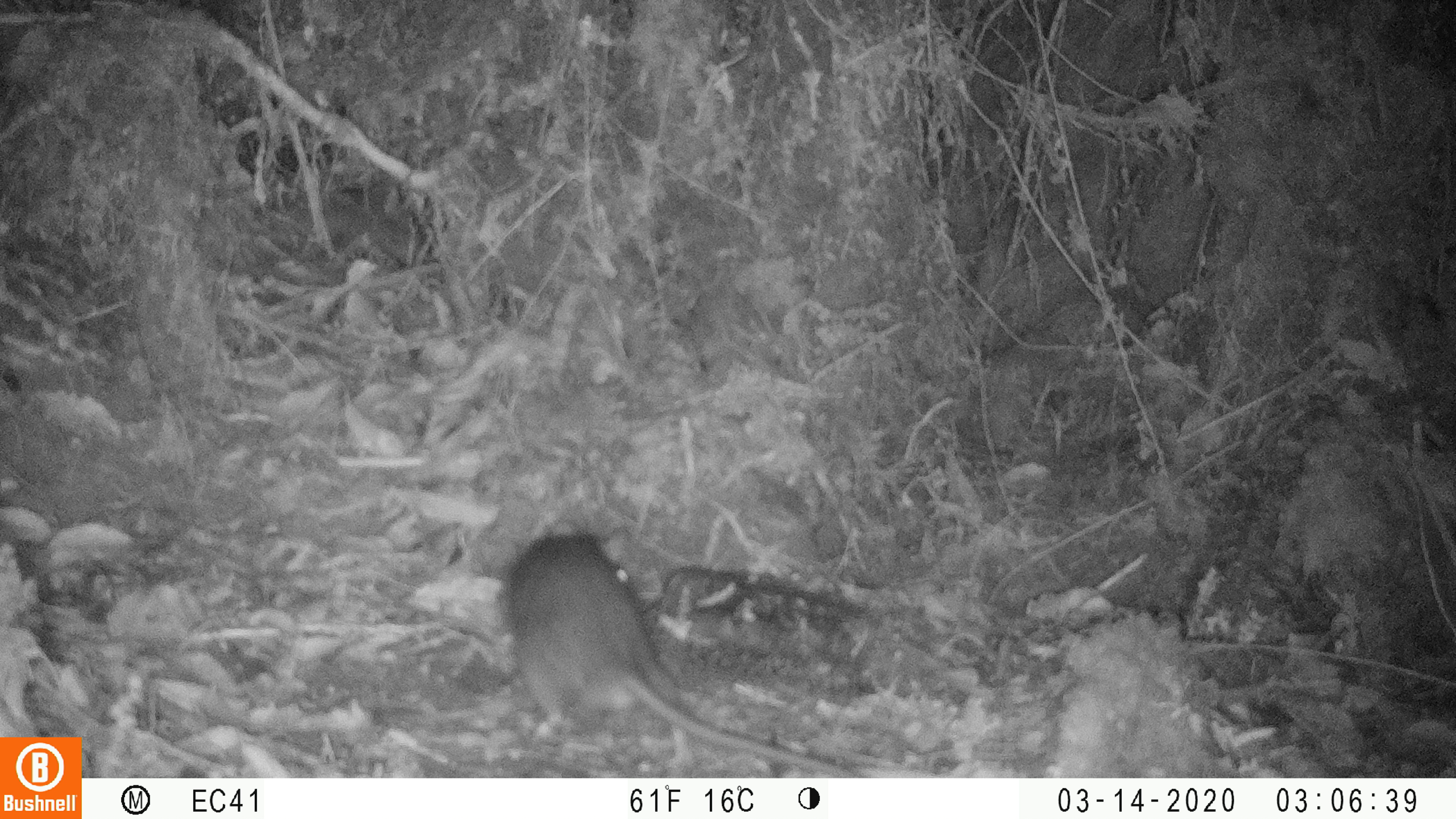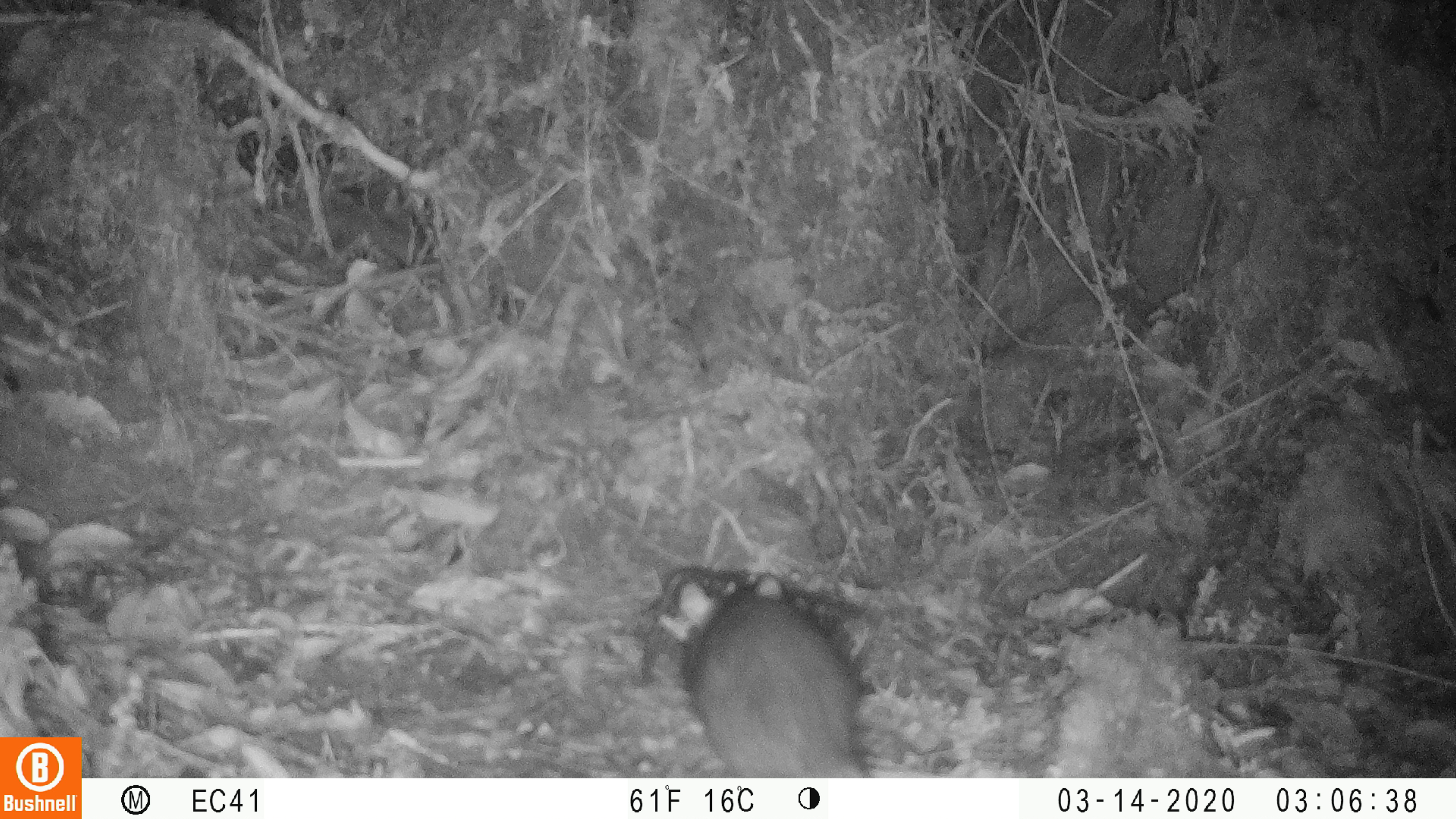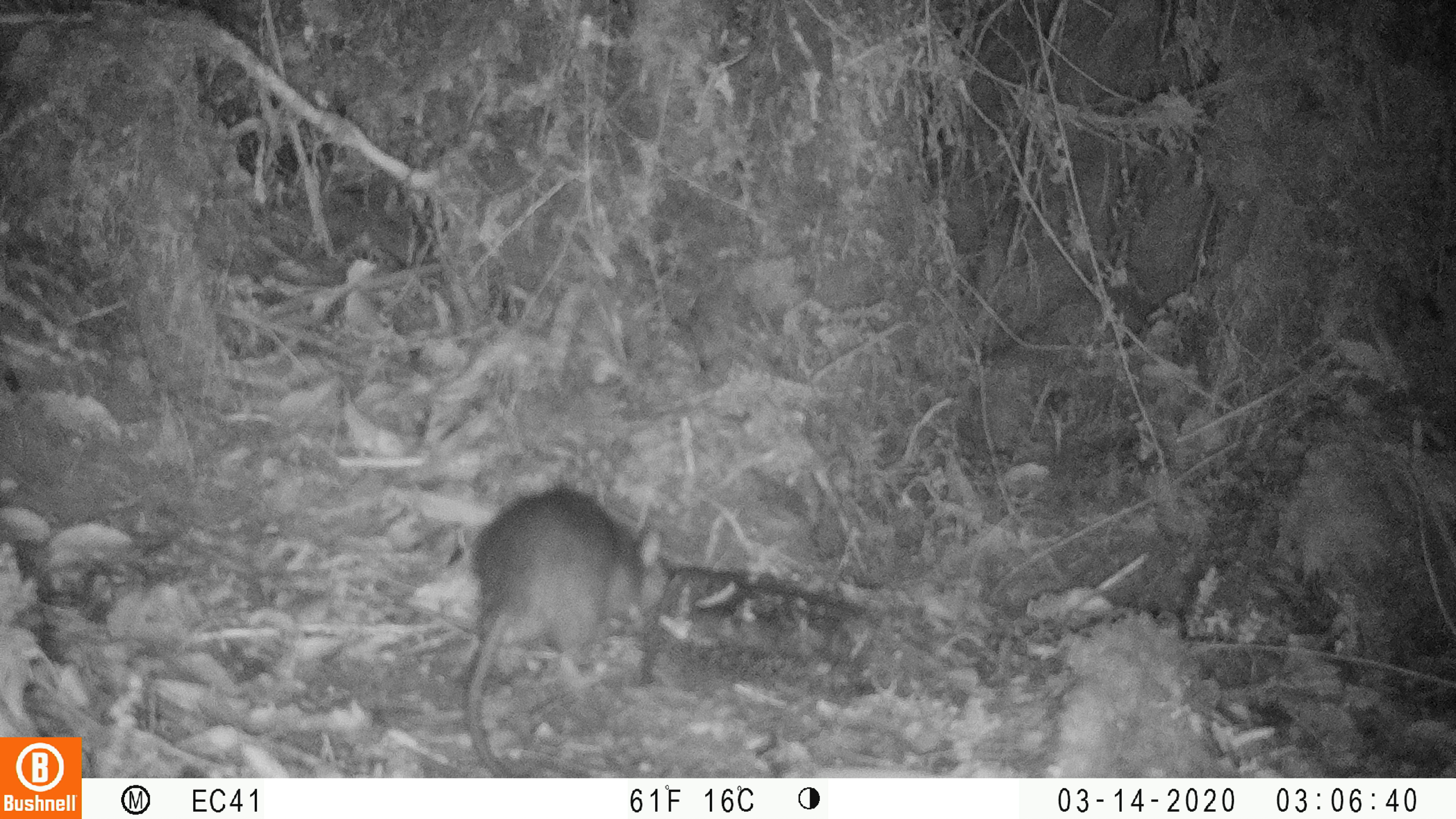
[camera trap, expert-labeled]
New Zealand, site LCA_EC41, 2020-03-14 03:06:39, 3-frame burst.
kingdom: Animalia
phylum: Chordata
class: Mammalia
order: Rodentia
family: Muridae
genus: Rattus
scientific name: Rattus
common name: rat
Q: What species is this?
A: Rat (Rattus).